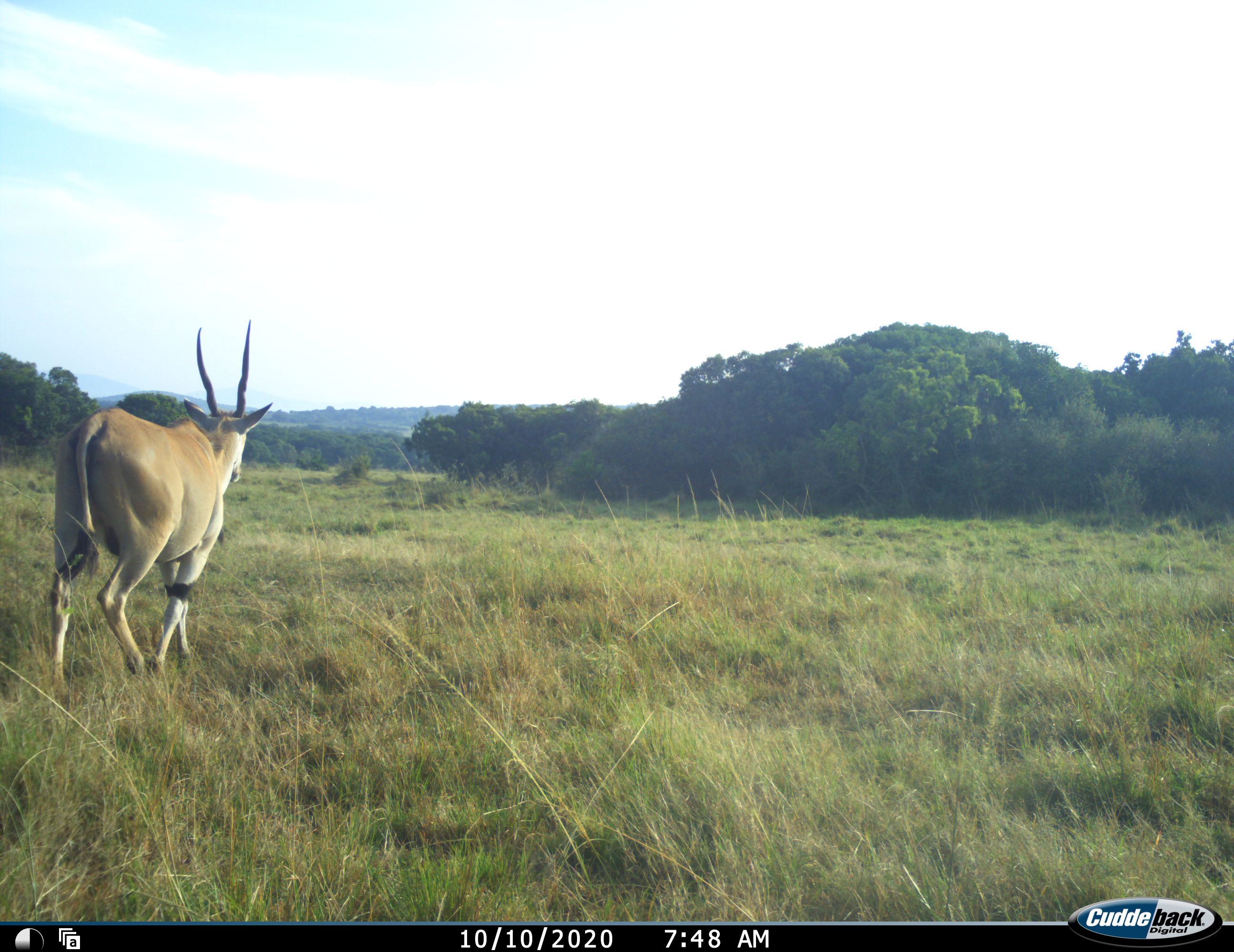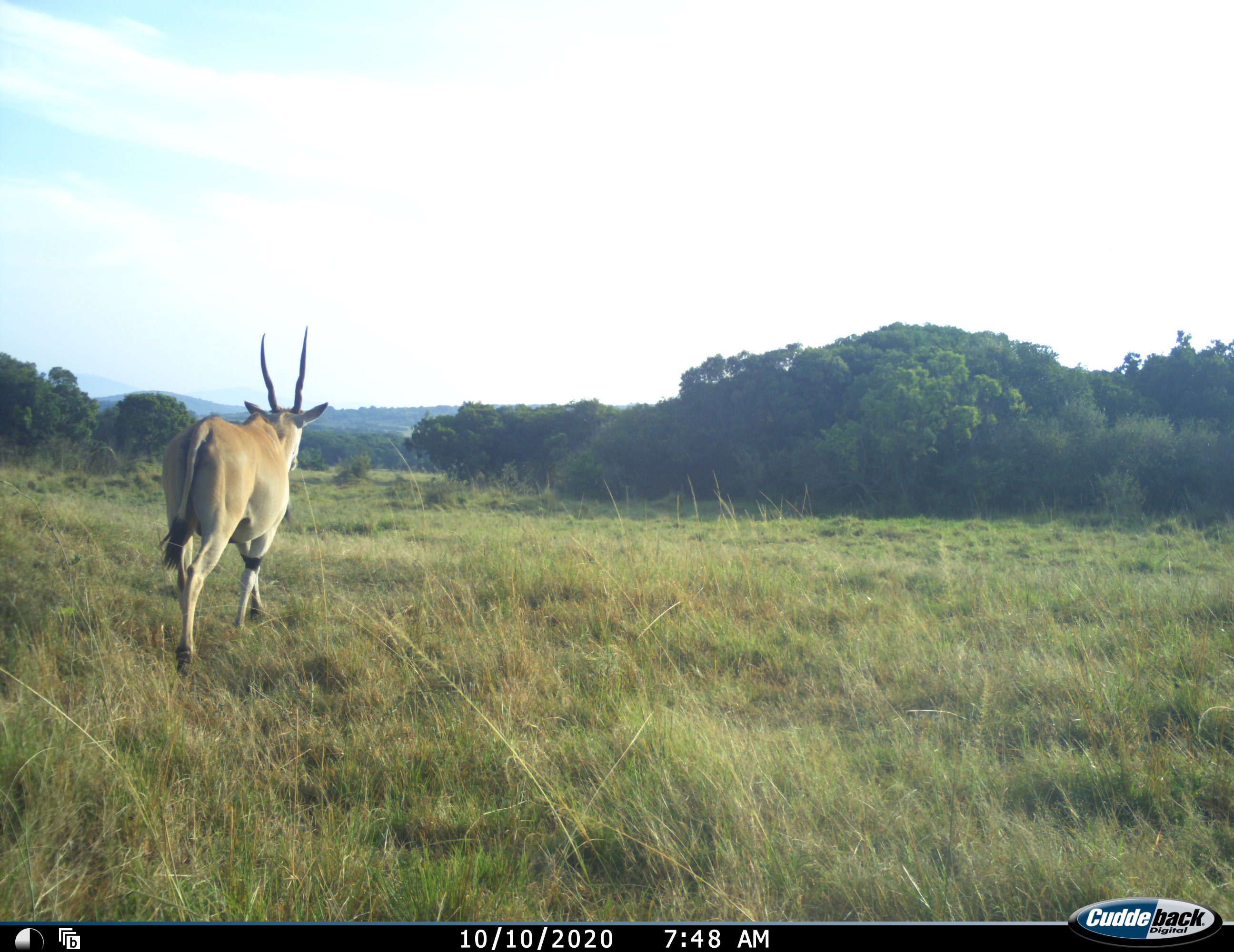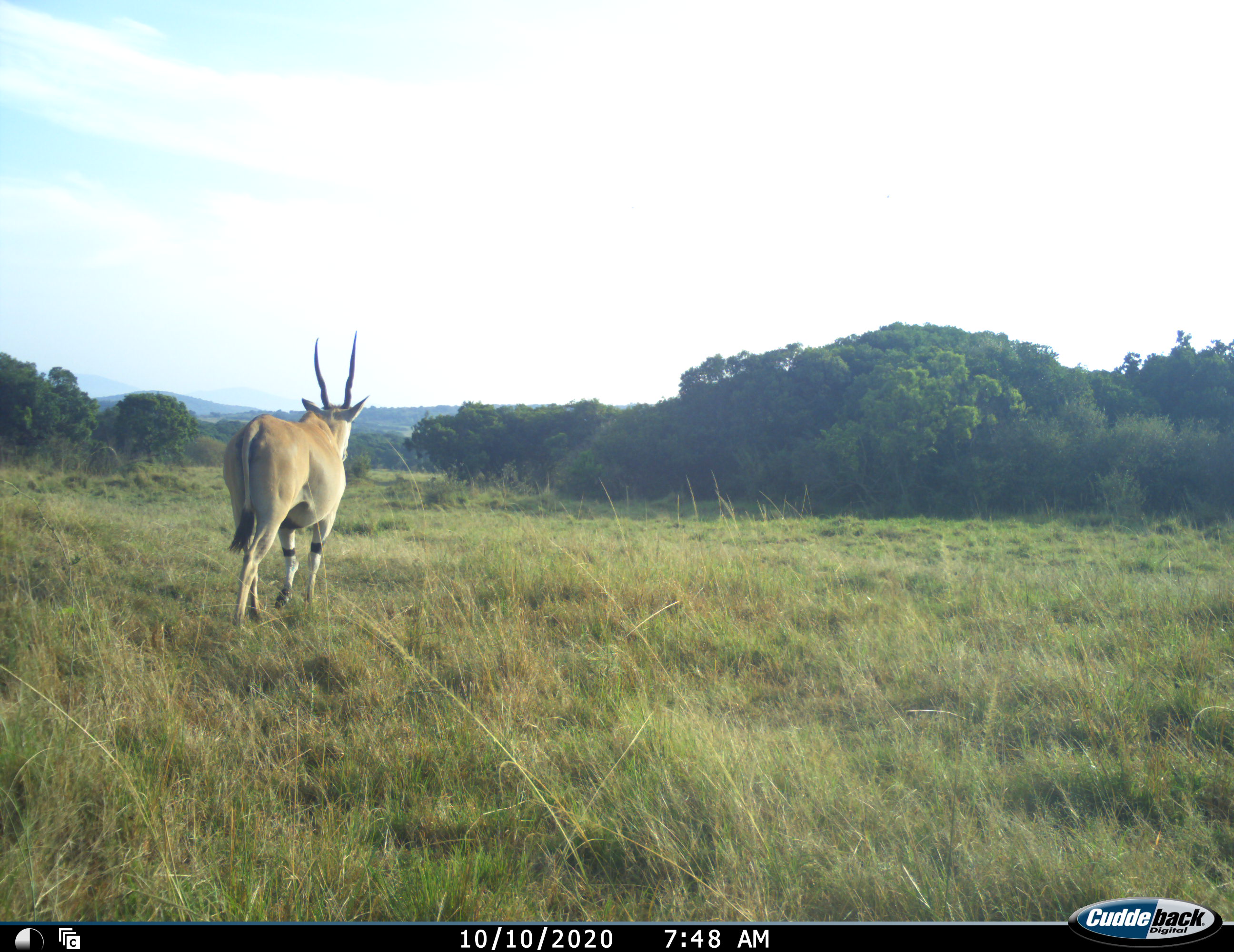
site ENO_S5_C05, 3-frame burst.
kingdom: Animalia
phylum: Chordata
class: Mammalia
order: Artiodactyla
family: Bovidae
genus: Tragelaphus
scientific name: Tragelaphus oryx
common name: eland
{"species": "eland (Tragelaphus oryx)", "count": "1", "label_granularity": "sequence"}